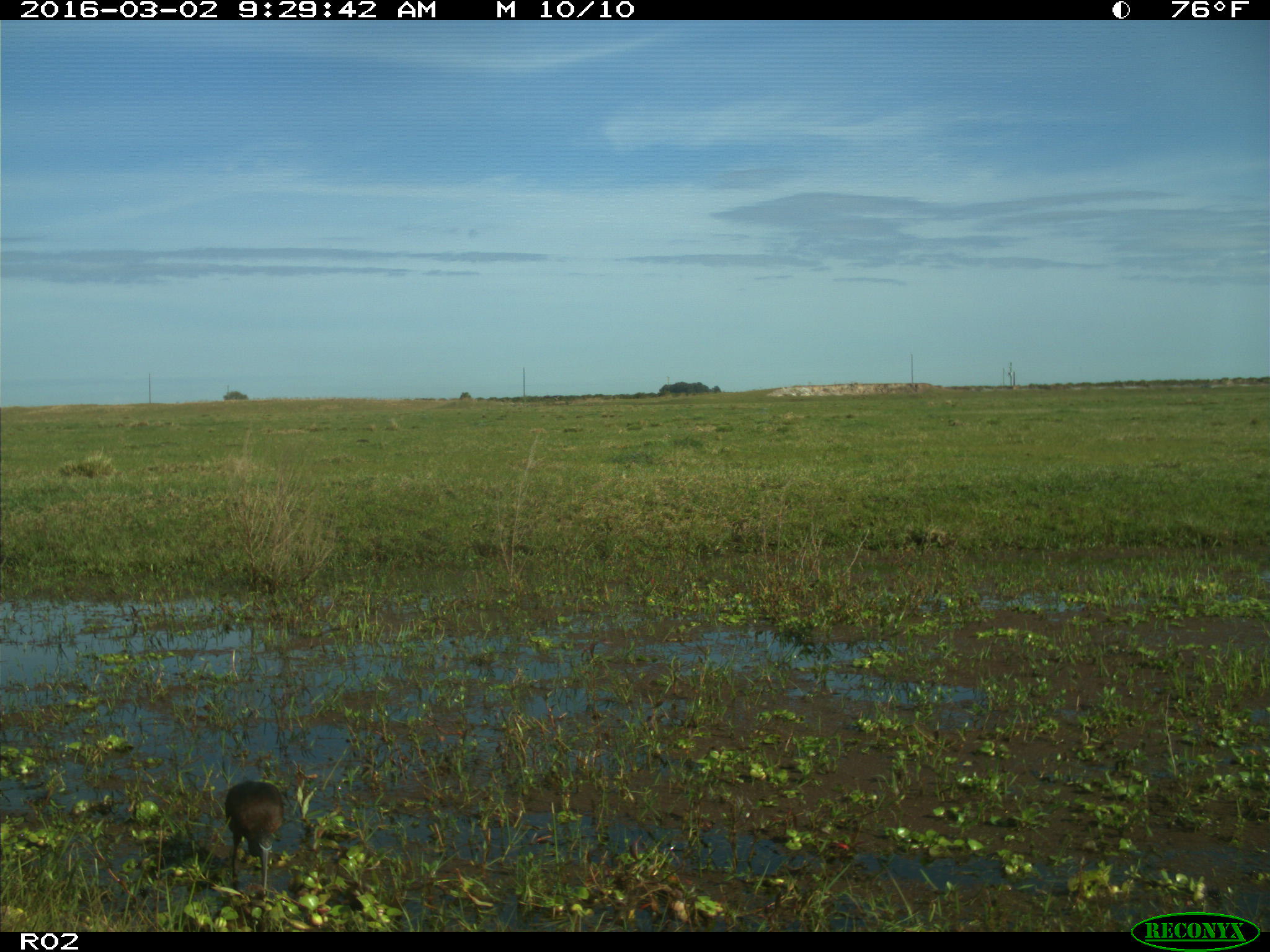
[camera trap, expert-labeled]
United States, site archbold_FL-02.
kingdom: Animalia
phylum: Chordata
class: Aves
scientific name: Aves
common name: birds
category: unidentified bird